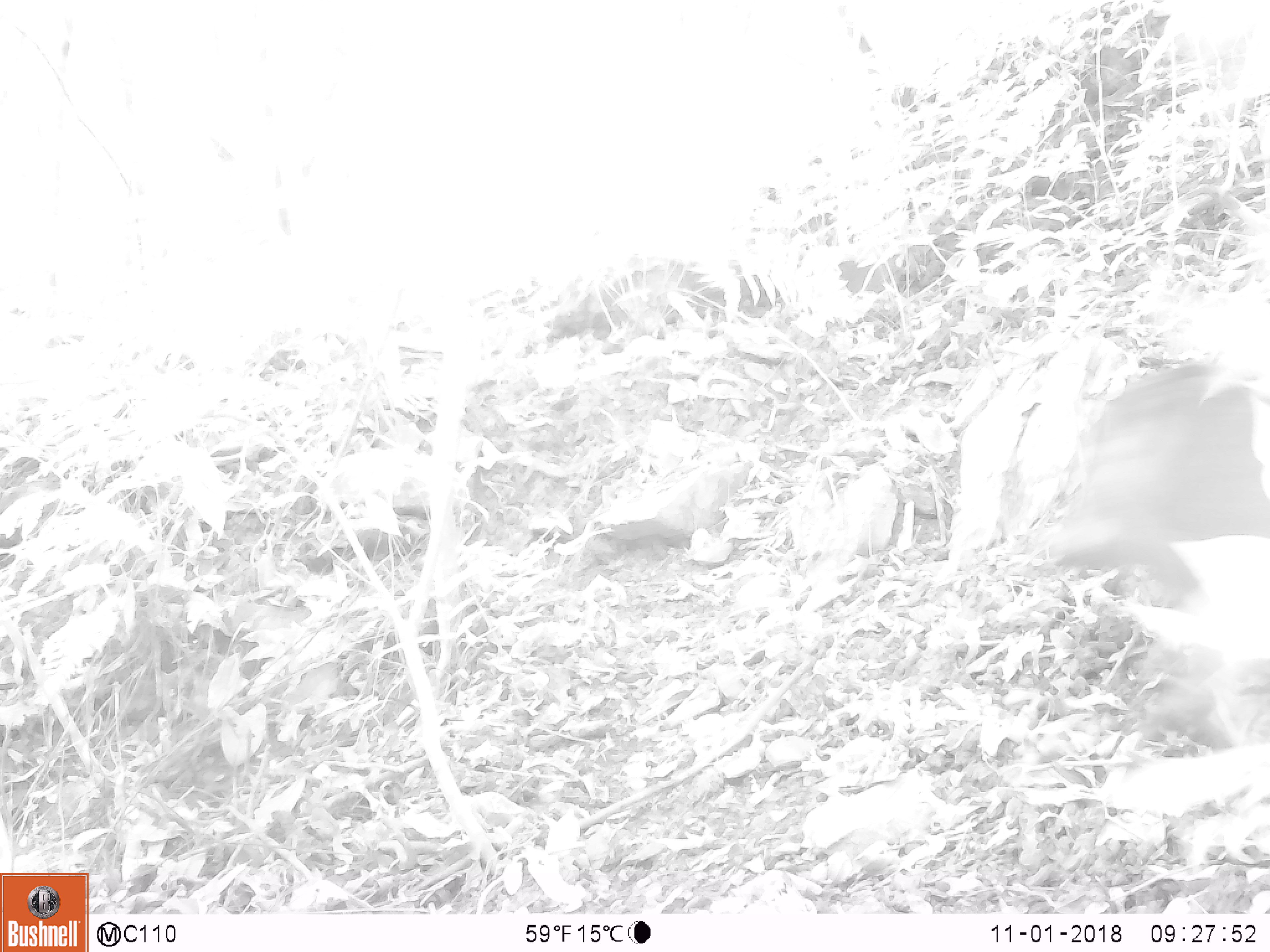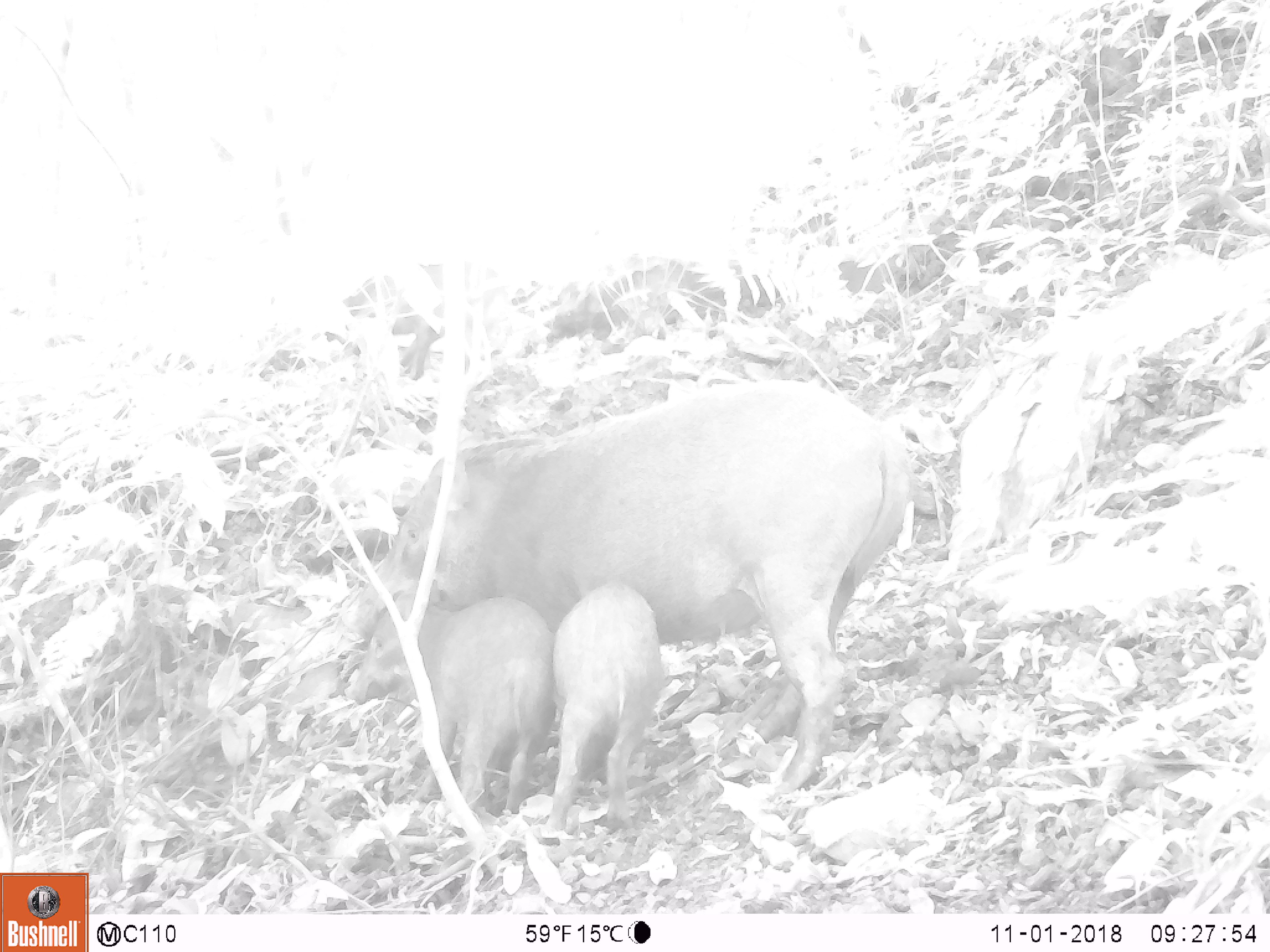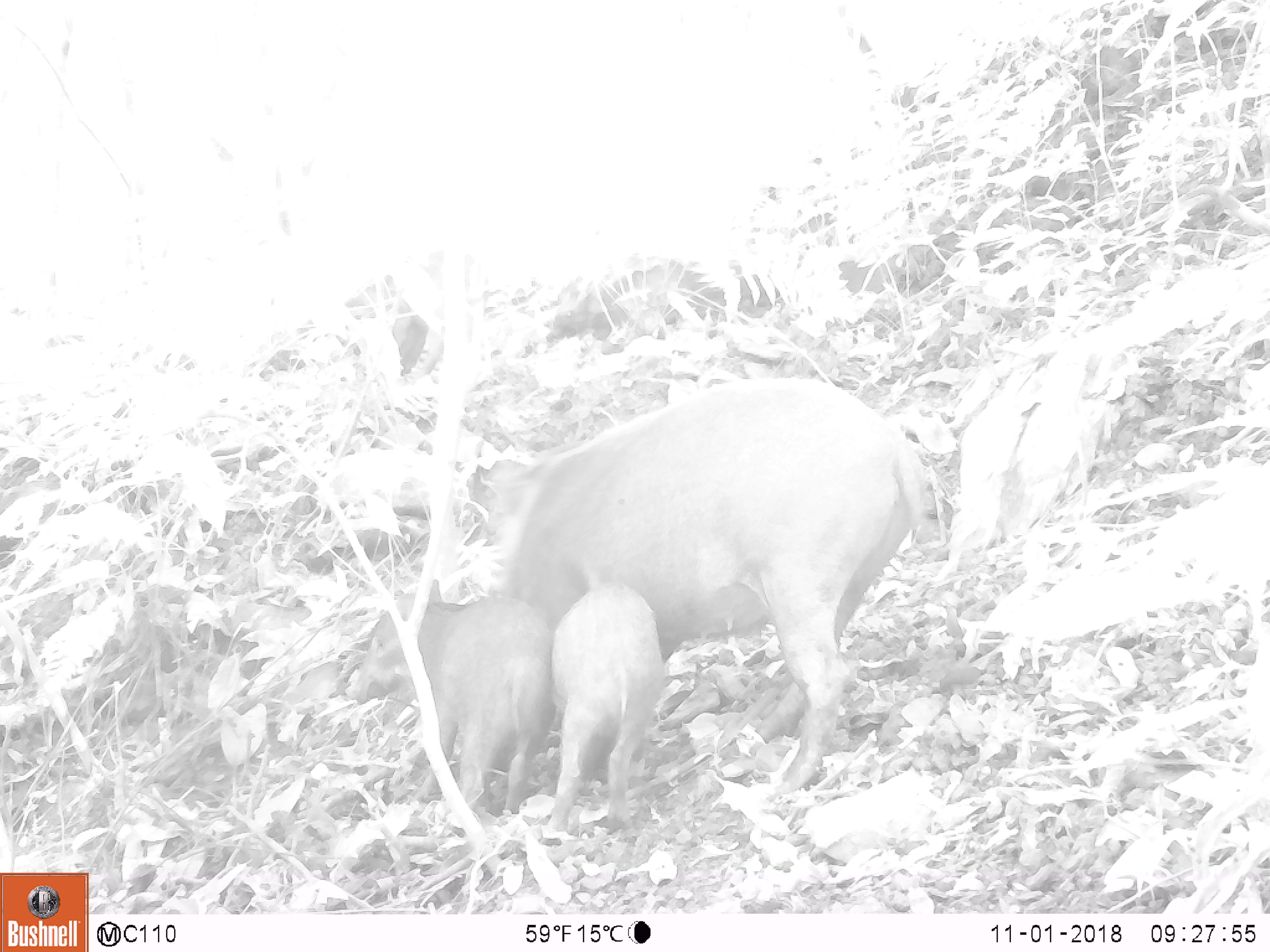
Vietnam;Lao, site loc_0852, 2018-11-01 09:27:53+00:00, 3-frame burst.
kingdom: Animalia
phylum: Chordata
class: Mammalia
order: Artiodactyla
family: Suidae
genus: Sus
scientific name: Sus scrofa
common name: eurasian wild pig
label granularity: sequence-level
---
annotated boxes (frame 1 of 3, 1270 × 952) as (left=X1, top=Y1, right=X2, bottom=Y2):
eurasian wild pig: (left=1035, top=359, right=1270, bottom=608)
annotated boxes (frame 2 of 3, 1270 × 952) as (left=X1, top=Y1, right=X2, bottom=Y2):
eurasian wild pig: (left=352, top=379, right=916, bottom=797); (left=346, top=590, right=545, bottom=813); (left=539, top=585, right=660, bottom=835)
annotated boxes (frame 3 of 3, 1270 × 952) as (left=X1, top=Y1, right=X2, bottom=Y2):
eurasian wild pig: (left=480, top=377, right=929, bottom=791); (left=351, top=591, right=554, bottom=813); (left=546, top=584, right=663, bottom=826)